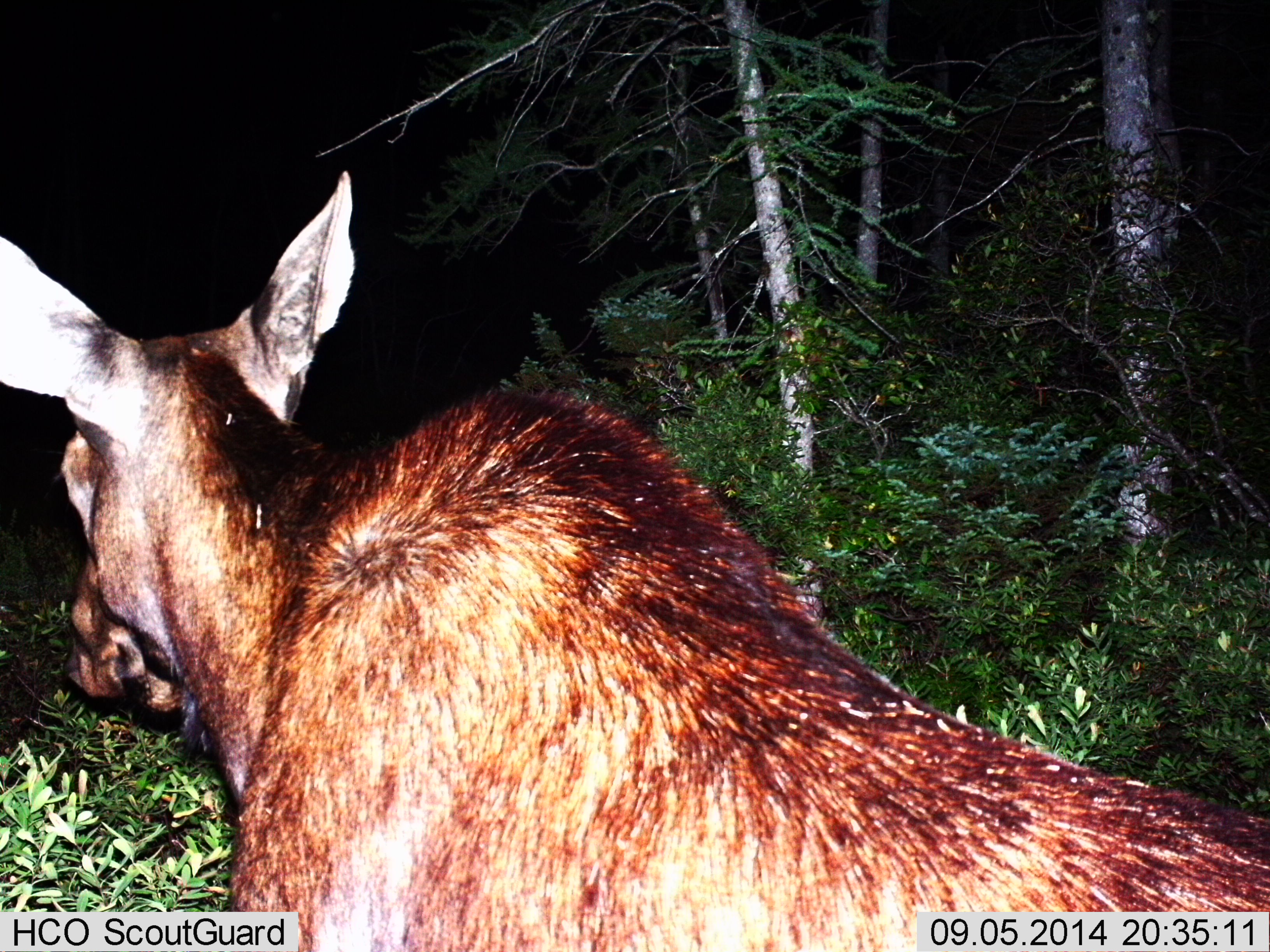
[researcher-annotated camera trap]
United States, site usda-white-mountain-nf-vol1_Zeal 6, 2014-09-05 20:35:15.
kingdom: Animalia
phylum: Chordata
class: Mammalia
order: Artiodactyla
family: Cervidae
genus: Alces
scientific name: Alces alces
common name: moose